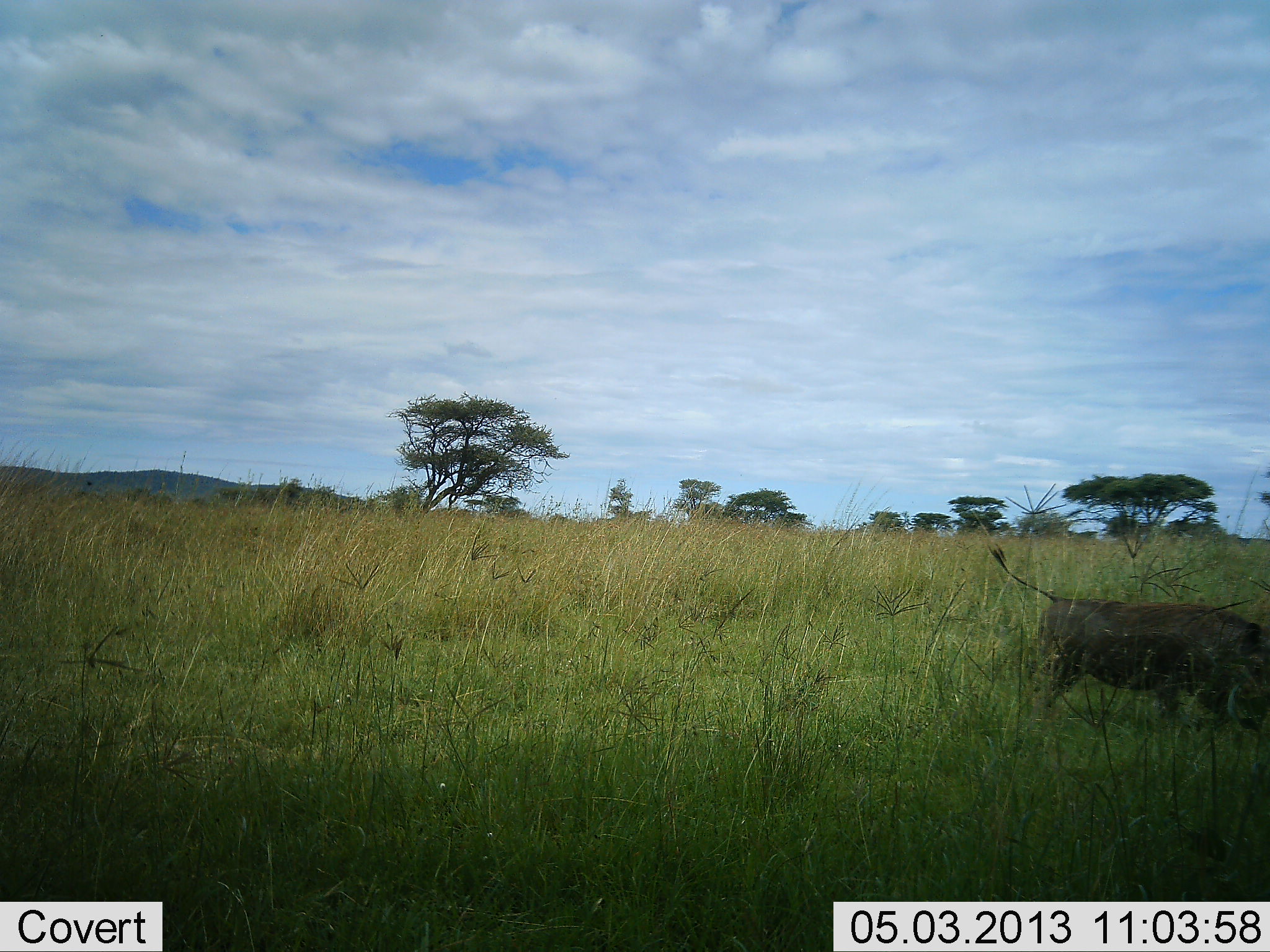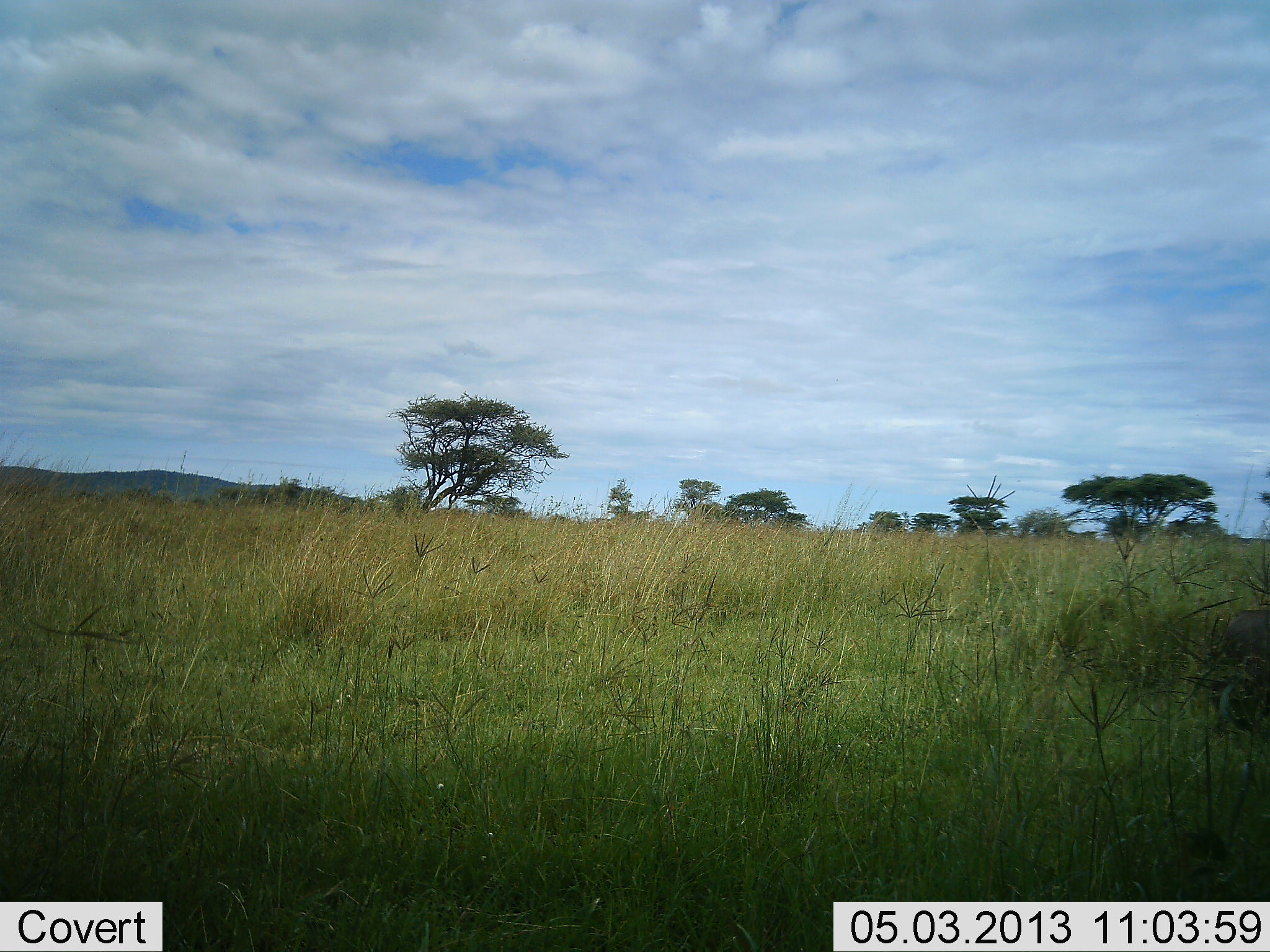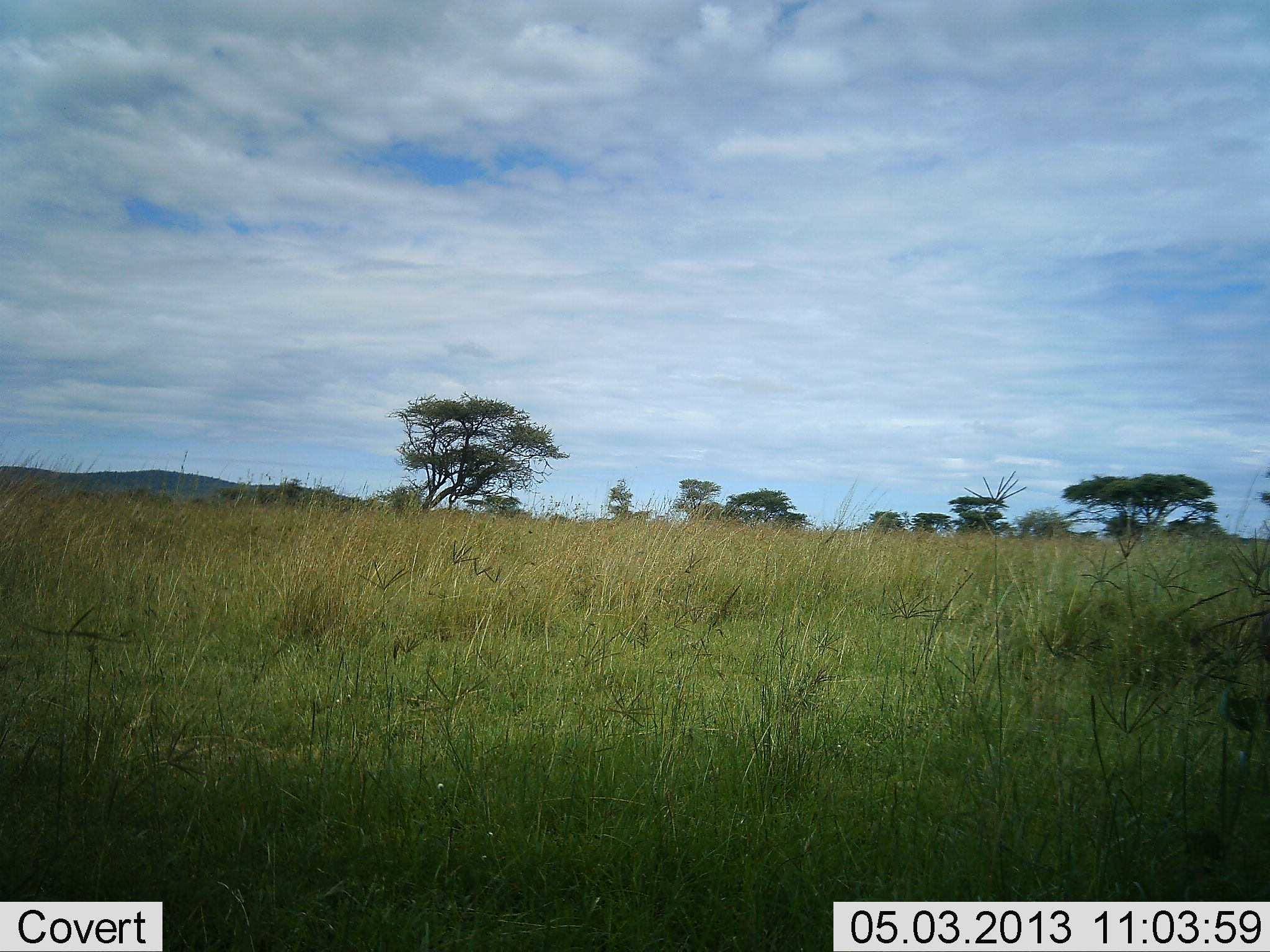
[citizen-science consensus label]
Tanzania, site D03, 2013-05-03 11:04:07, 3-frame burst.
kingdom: Animalia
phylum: Chordata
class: Mammalia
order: Artiodactyla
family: Suidae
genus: Phacochoerus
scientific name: Phacochoerus africanus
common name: warthog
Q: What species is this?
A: Warthog (Phacochoerus africanus).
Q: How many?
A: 1.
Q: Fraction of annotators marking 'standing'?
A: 0%.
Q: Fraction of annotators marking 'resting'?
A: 0%.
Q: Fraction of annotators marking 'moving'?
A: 100%.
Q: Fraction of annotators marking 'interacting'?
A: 0%.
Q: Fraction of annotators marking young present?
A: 0%.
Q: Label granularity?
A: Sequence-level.